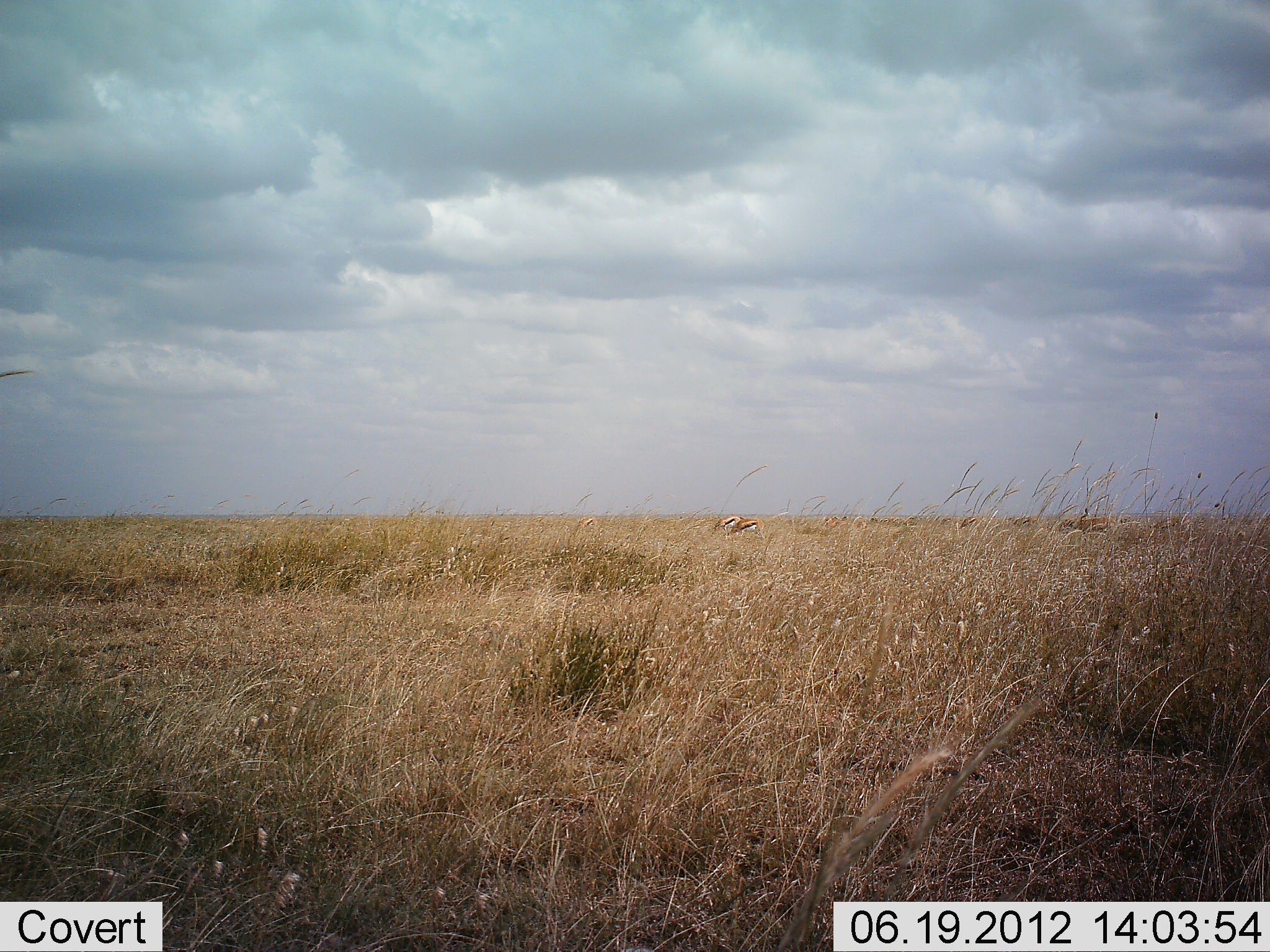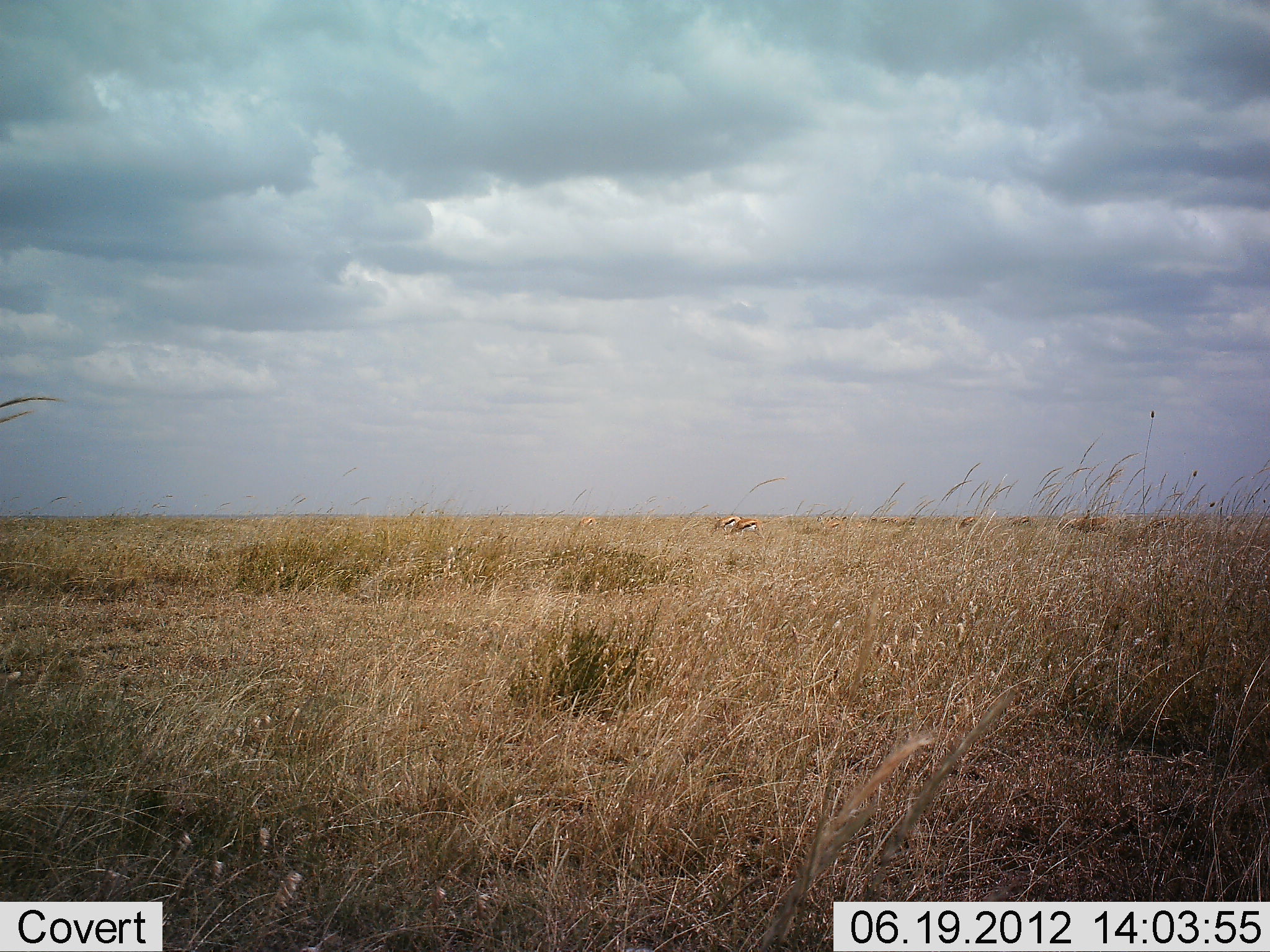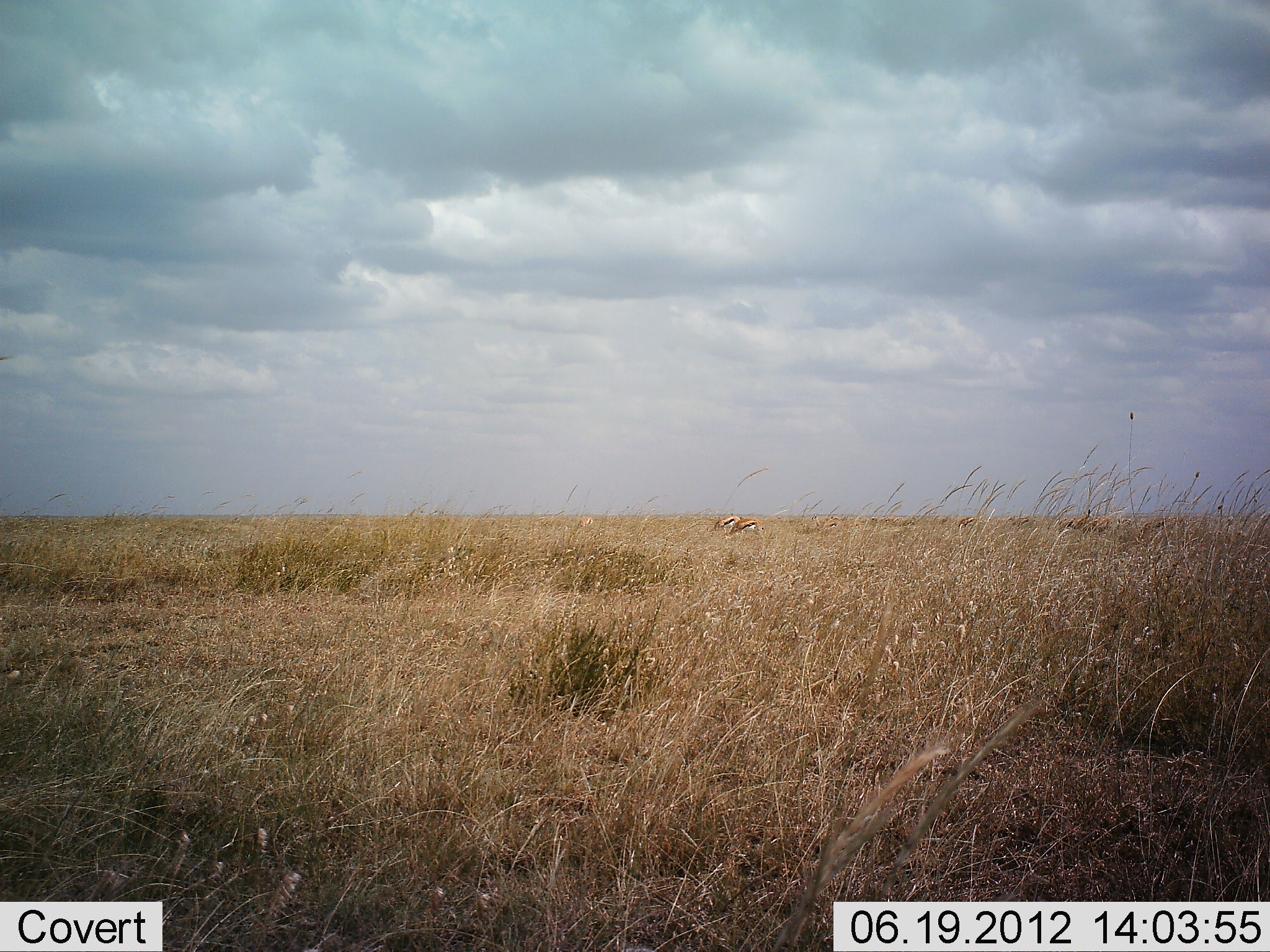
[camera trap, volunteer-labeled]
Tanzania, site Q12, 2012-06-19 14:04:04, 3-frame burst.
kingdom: Animalia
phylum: Chordata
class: Mammalia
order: Artiodactyla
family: Bovidae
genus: Eudorcas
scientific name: Eudorcas thomsonii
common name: thomson's gazelle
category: gazellethomsons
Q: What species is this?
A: Gazellethomsons (thomson's gazelle) (Eudorcas thomsonii).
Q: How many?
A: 6.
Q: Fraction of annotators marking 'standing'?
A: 30%.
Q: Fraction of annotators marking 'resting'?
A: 0%.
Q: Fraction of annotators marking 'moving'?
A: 10%.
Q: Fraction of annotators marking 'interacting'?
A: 0%.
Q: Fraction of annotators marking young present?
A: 0%.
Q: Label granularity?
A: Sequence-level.